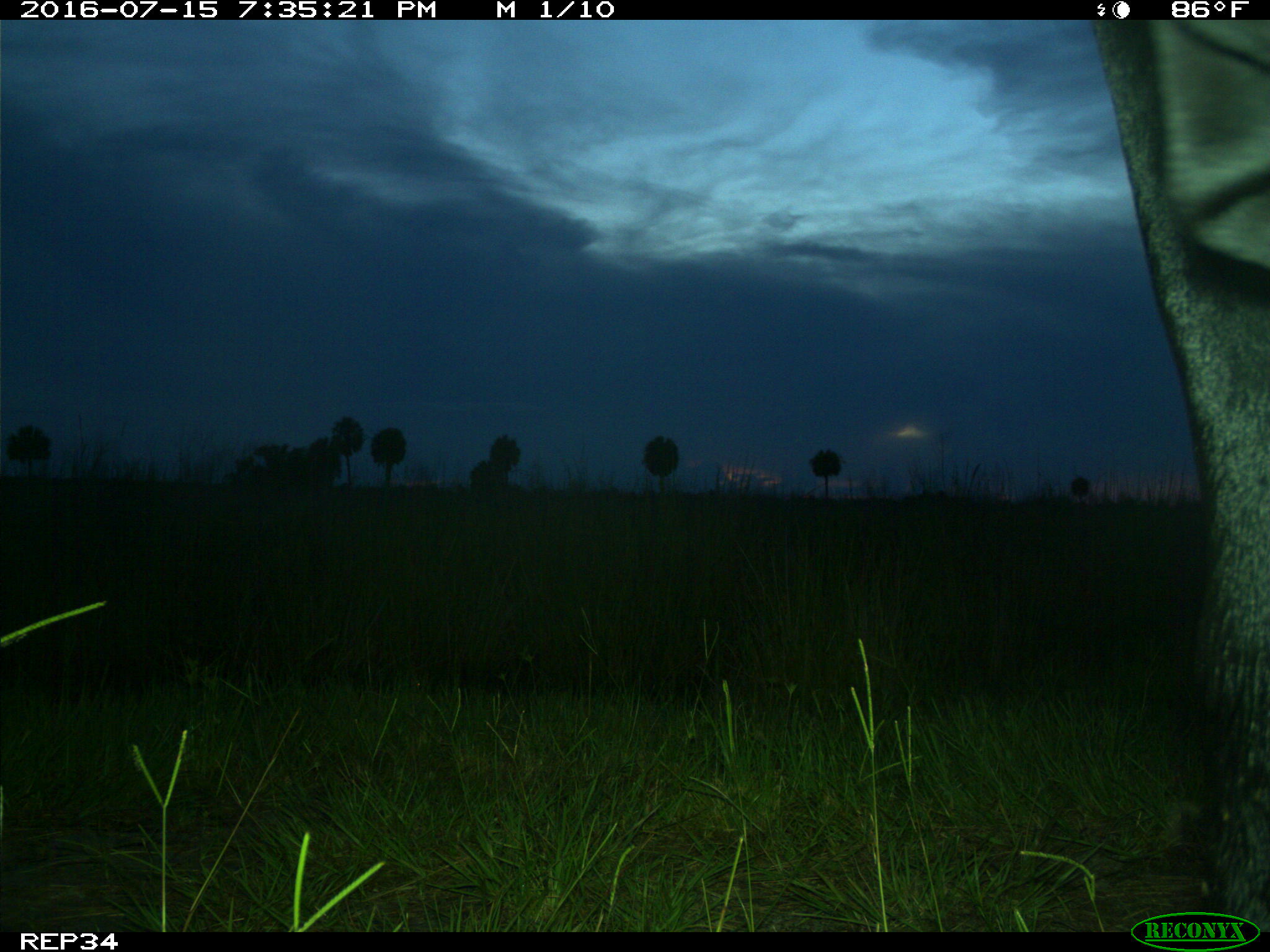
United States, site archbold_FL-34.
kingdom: Animalia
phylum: Chordata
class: Mammalia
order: Artiodactyla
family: Bovidae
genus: Bos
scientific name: Bos taurus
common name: domestic cow